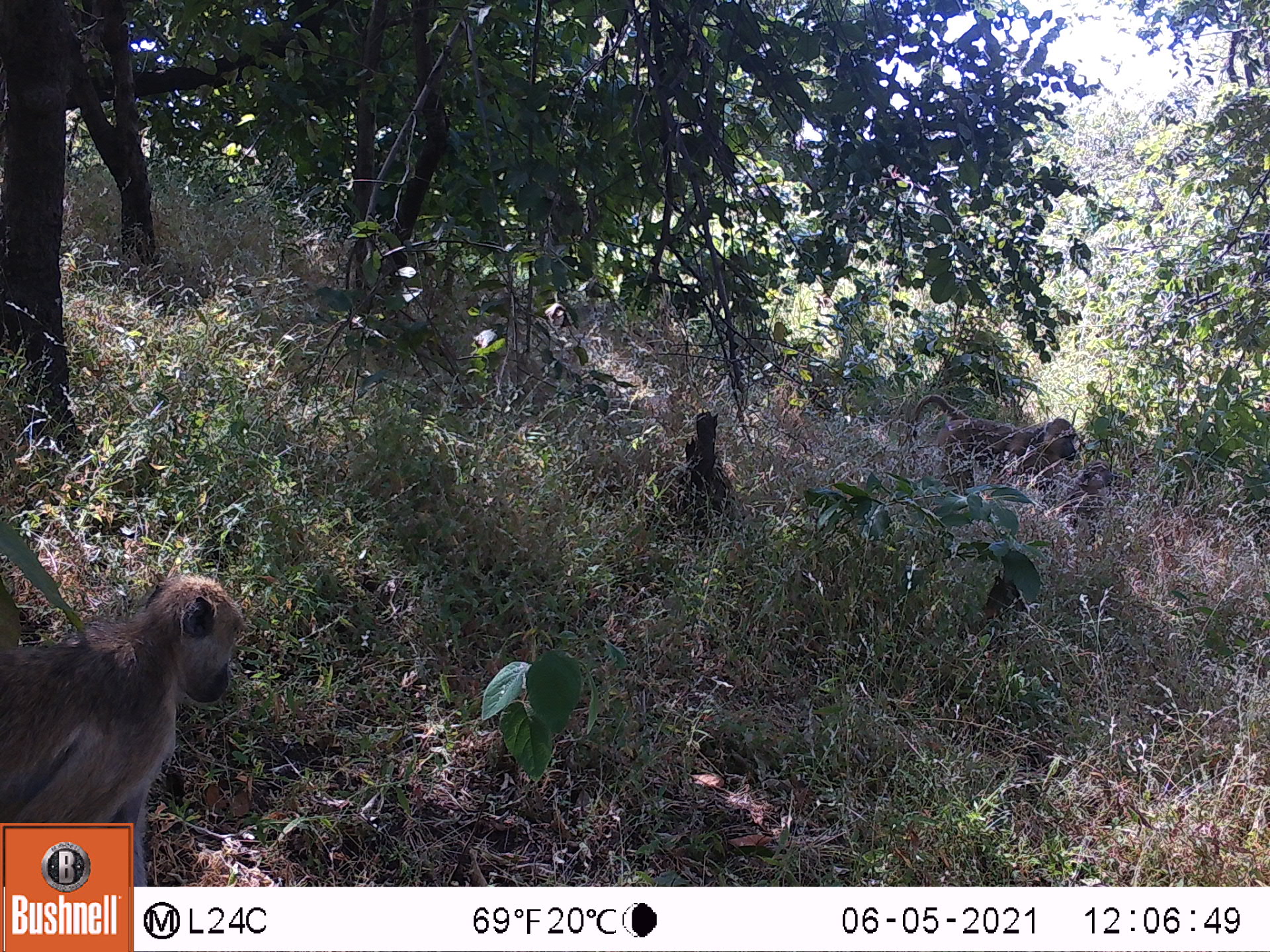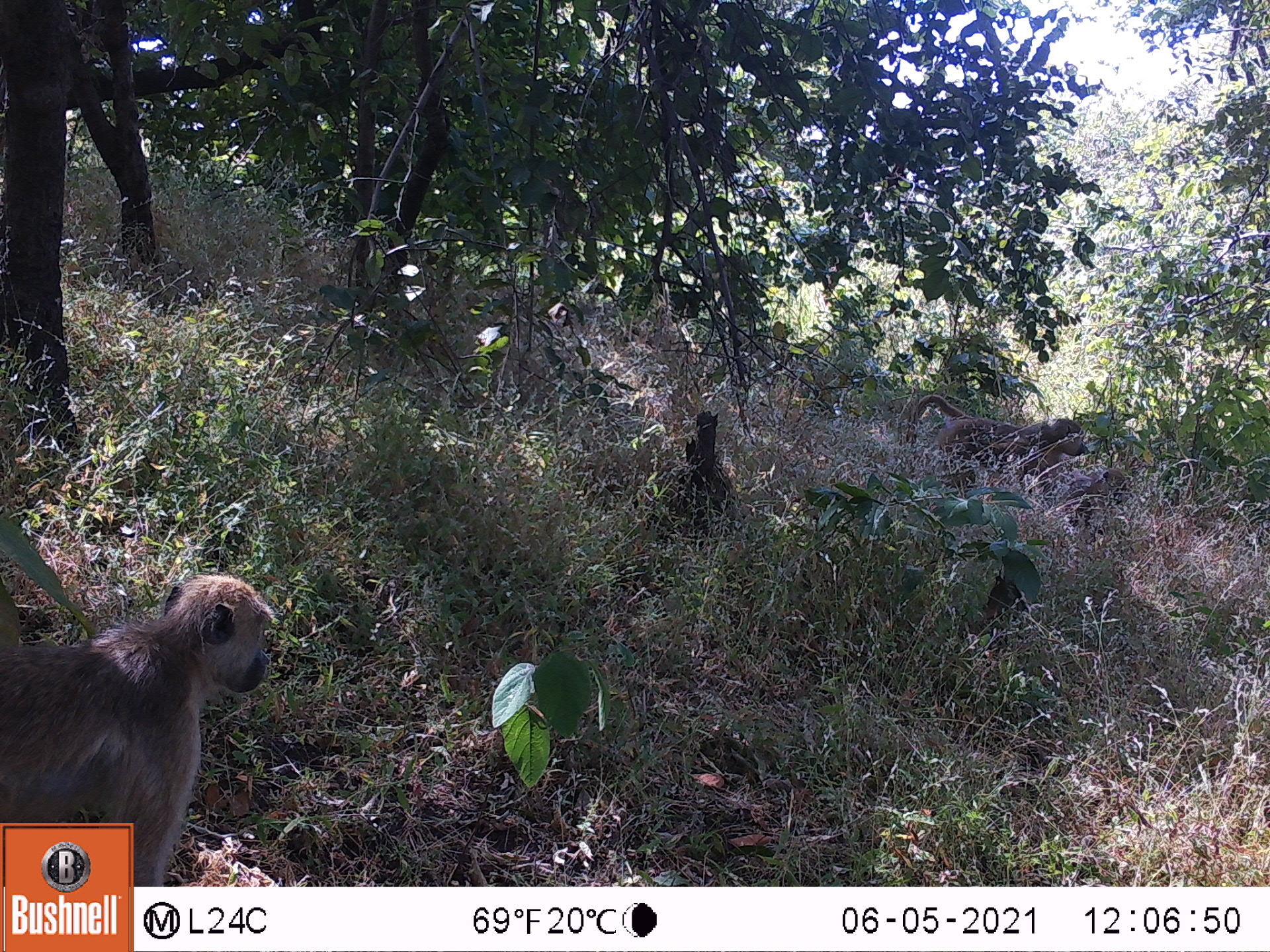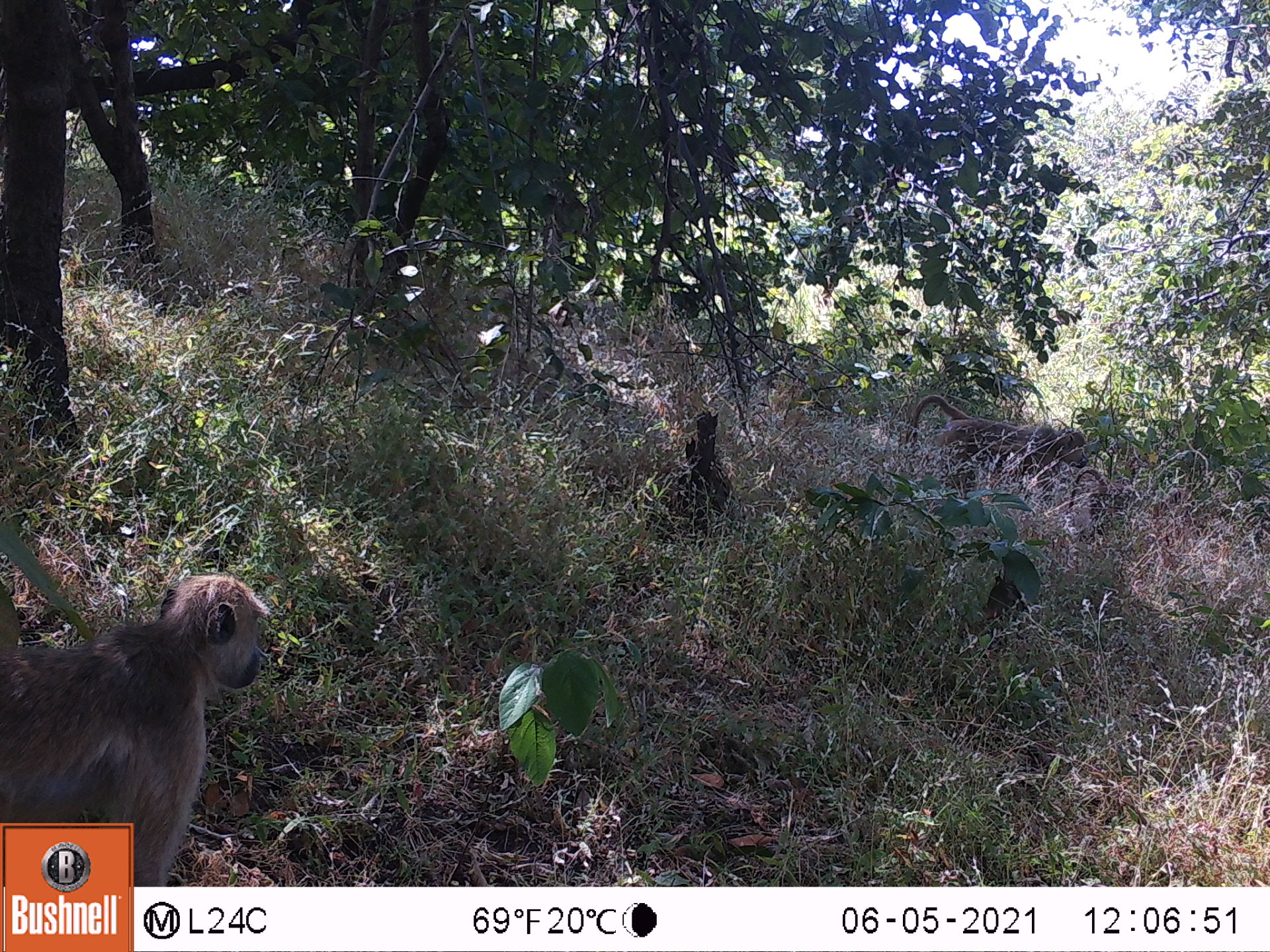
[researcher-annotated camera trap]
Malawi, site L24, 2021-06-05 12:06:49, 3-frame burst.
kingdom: Animalia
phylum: Chordata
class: Mammalia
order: Primates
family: Cercopithecidae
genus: Papio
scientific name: Papio cynocephalus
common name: yellow baboon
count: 2